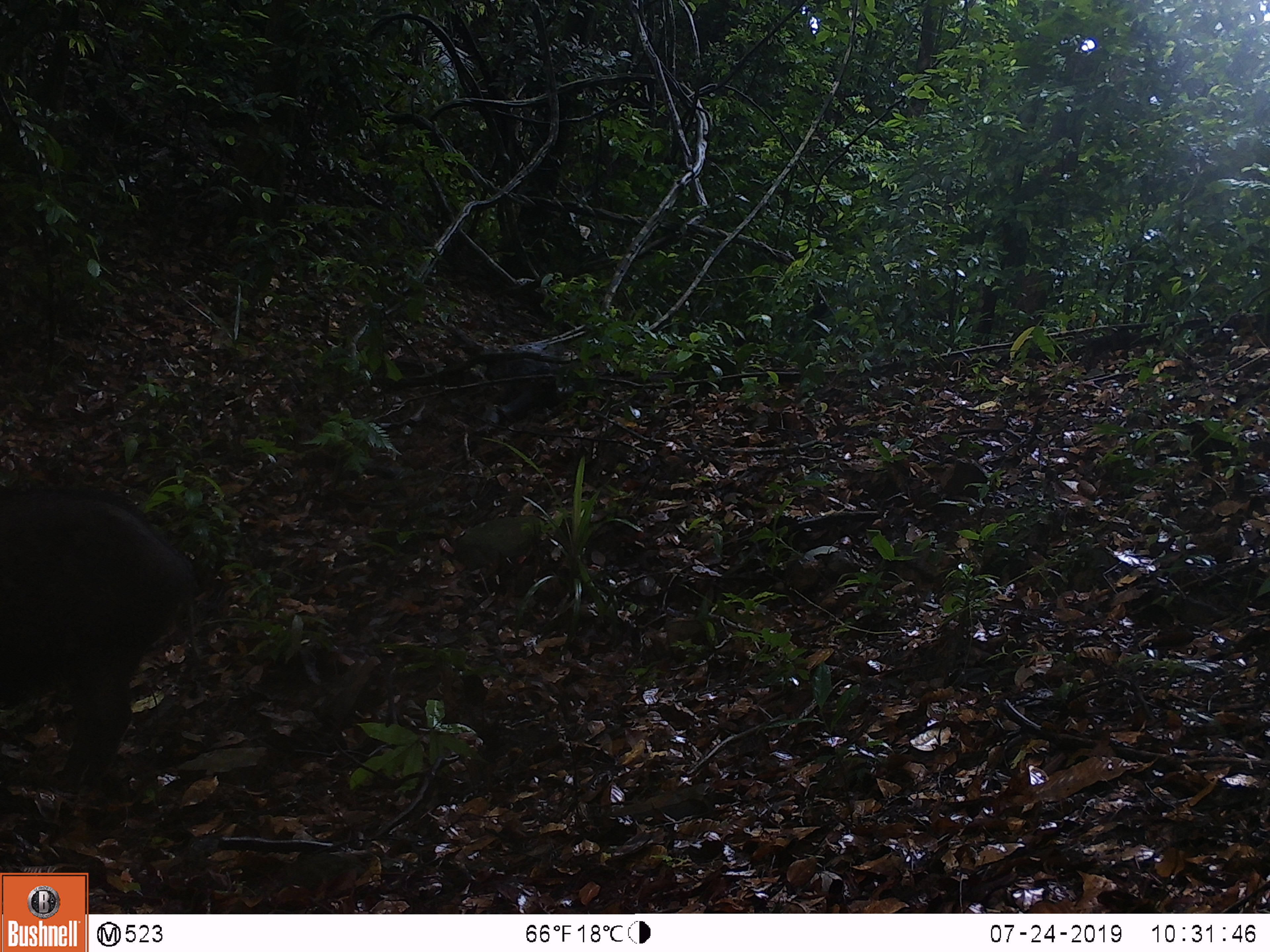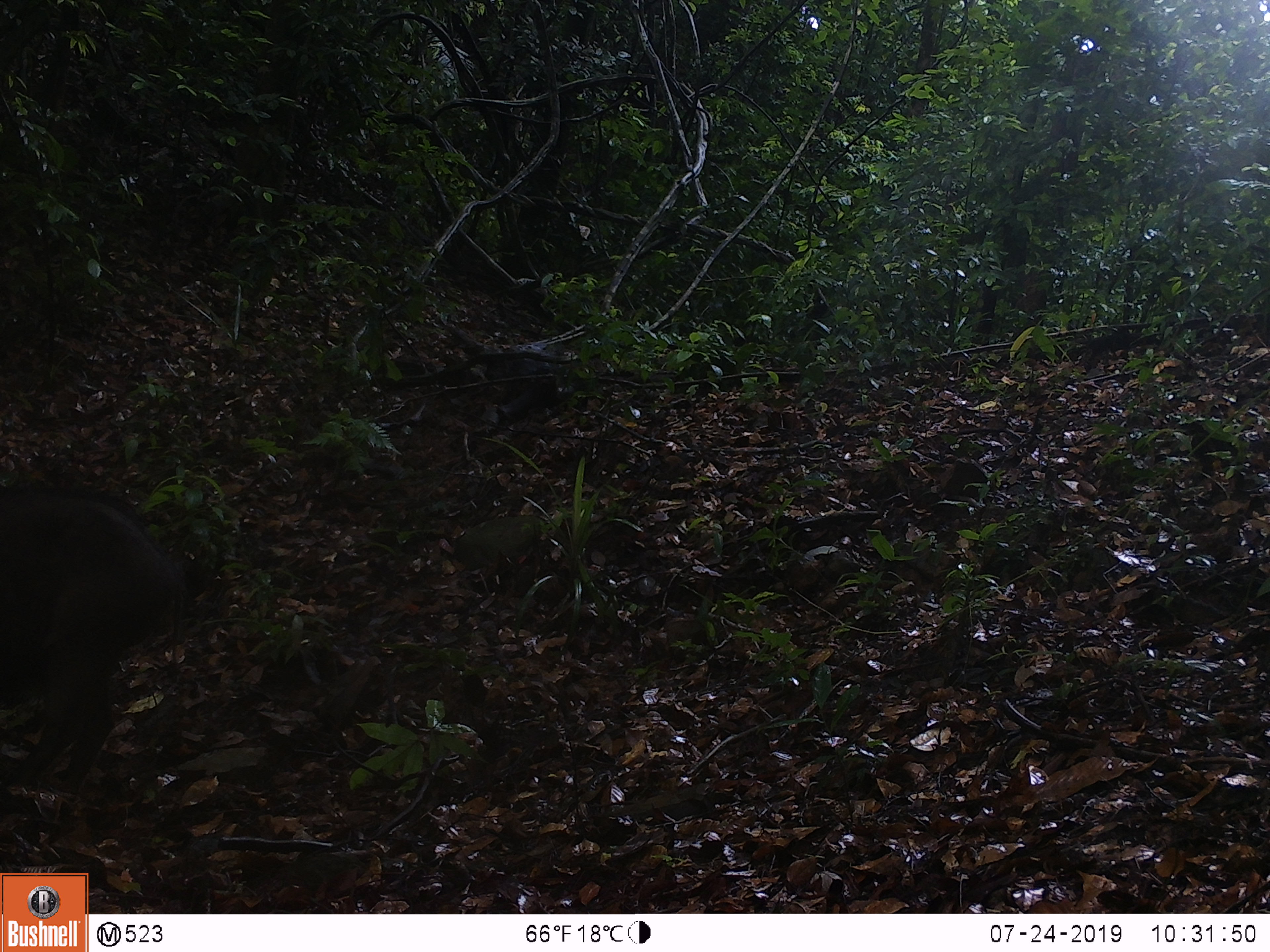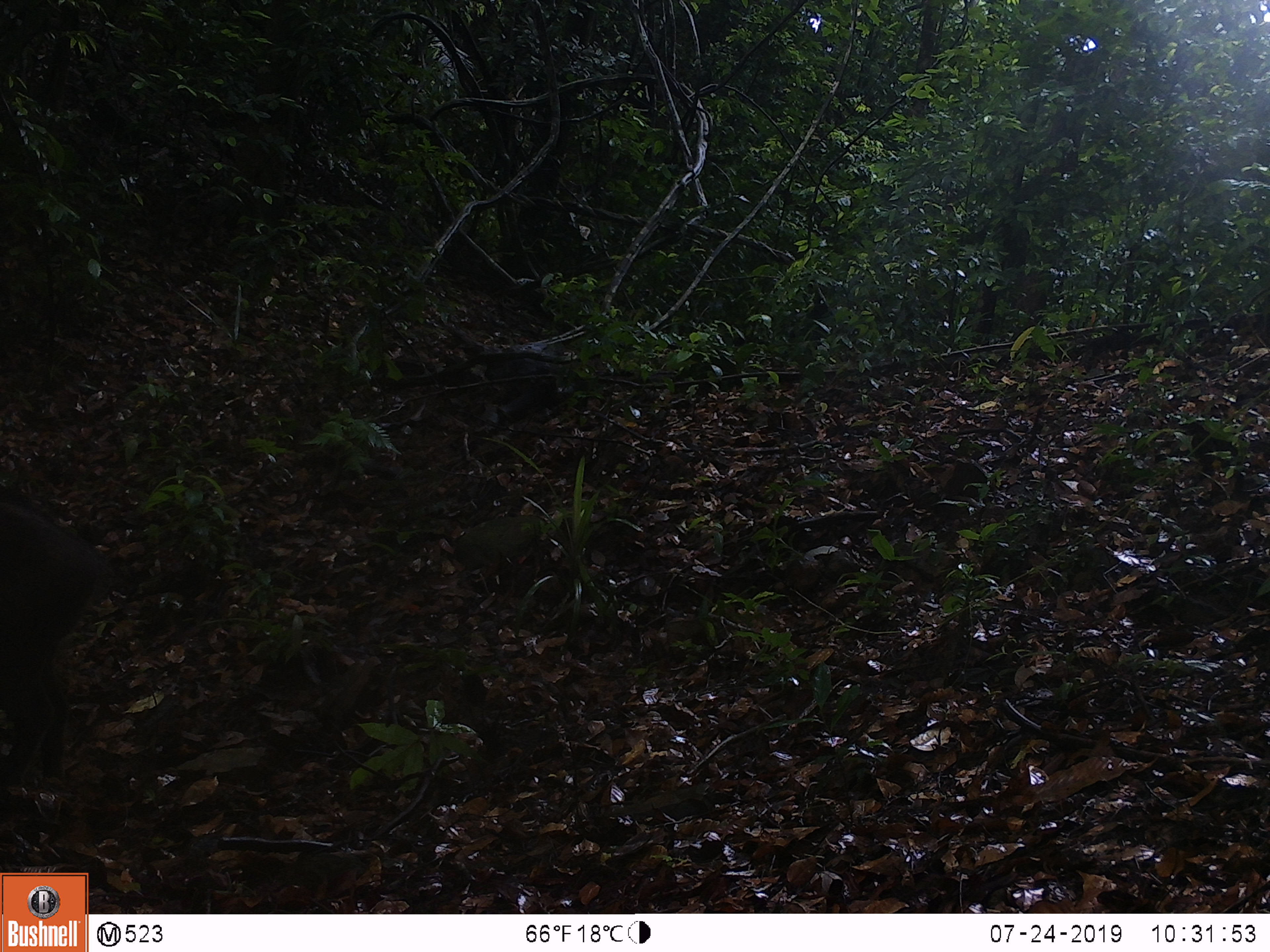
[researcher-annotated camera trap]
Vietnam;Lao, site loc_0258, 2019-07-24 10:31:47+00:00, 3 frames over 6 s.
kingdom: Animalia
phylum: Chordata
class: Mammalia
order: Artiodactyla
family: Suidae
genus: Sus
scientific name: Sus scrofa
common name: eurasian wild pig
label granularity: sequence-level